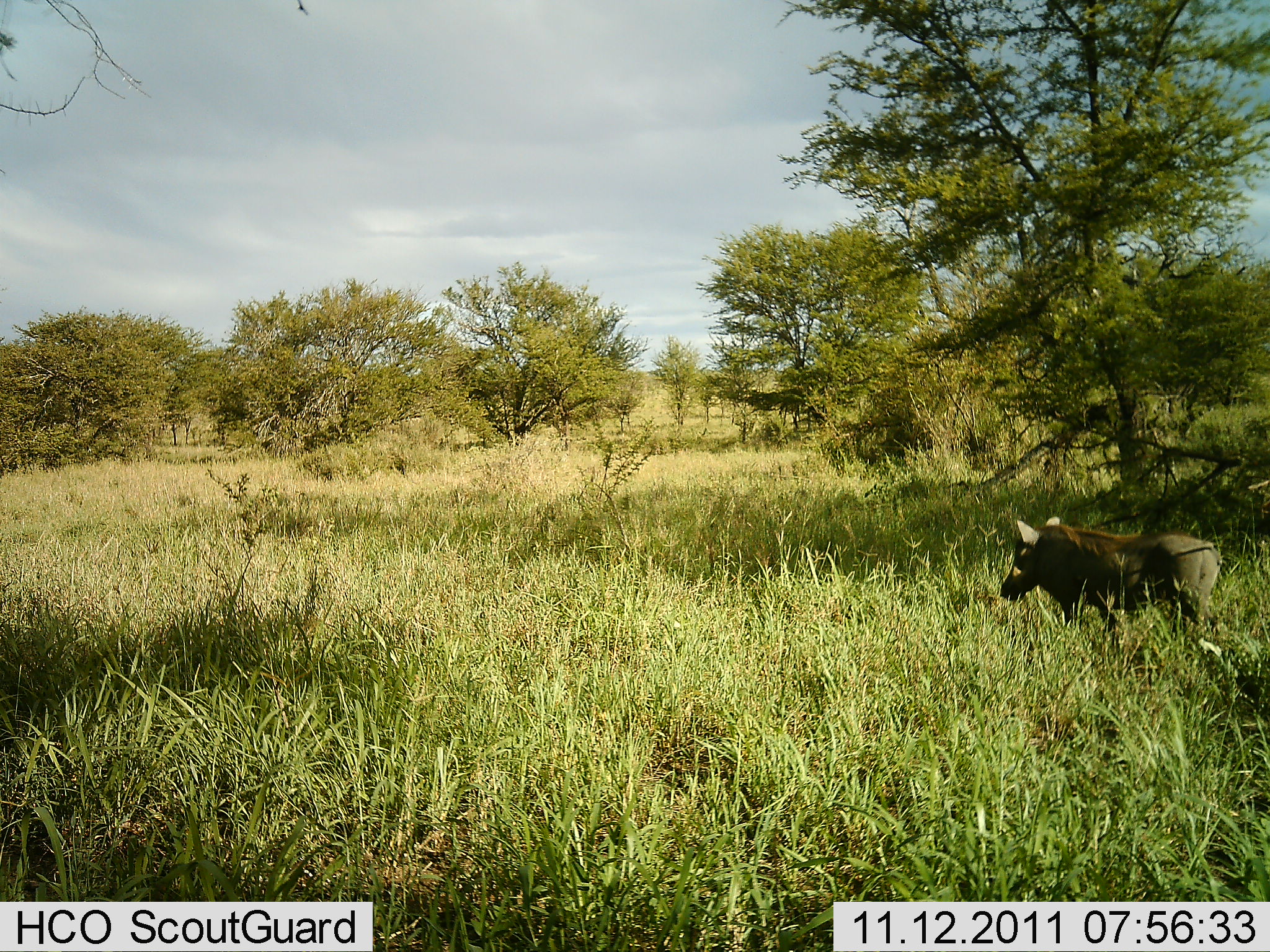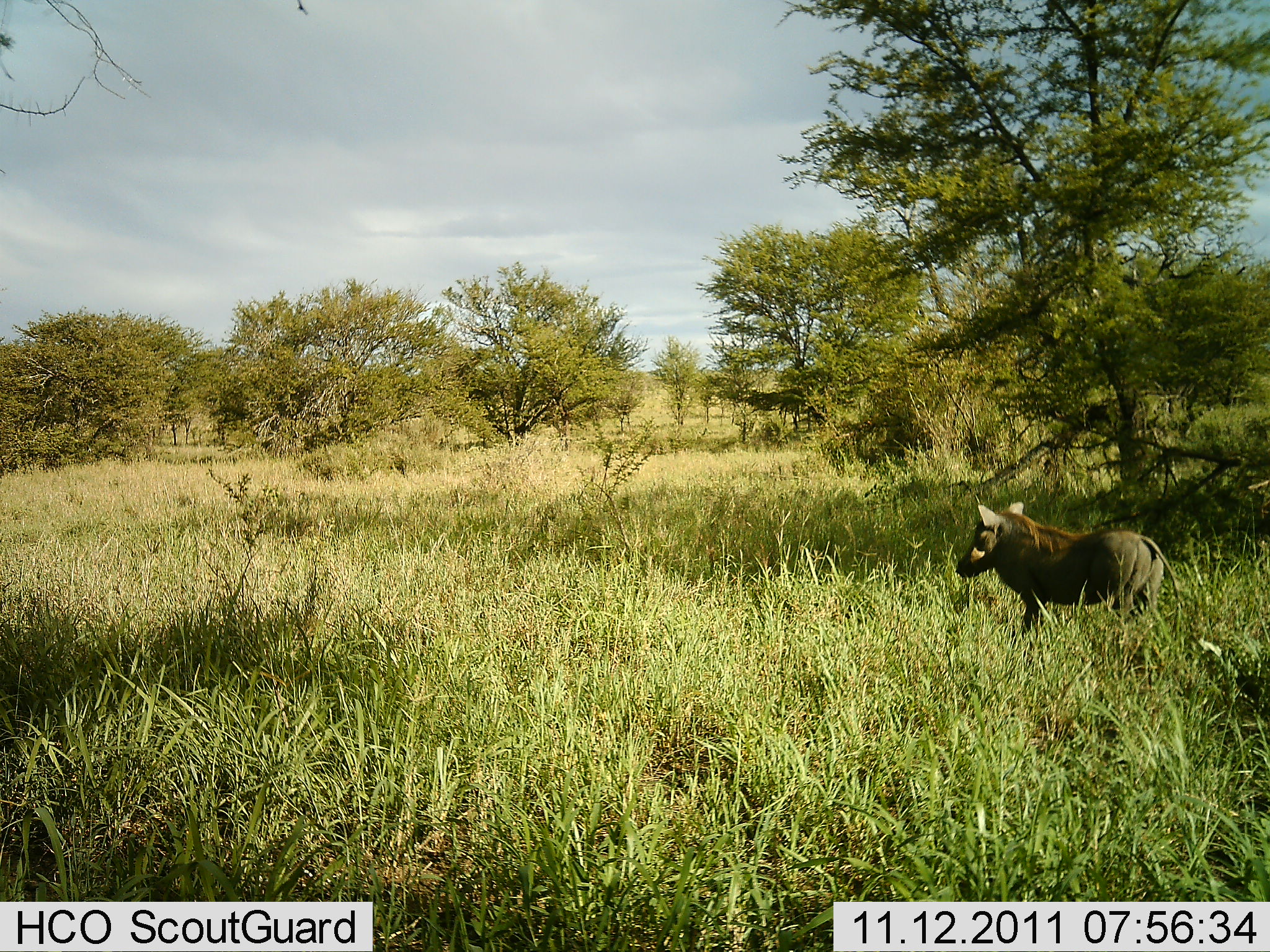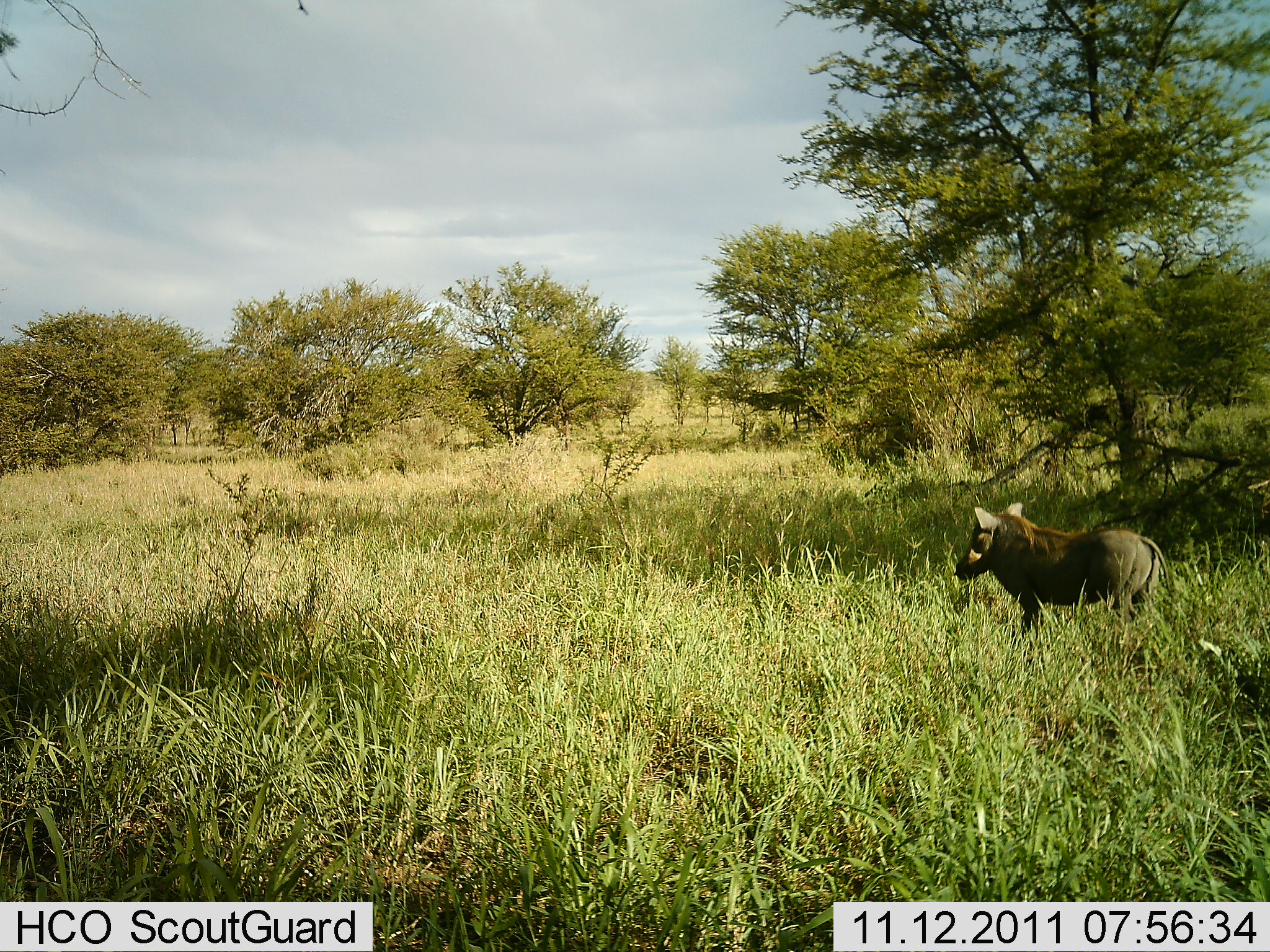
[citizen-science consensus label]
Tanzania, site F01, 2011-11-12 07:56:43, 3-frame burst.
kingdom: Animalia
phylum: Chordata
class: Mammalia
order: Artiodactyla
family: Suidae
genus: Phacochoerus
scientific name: Phacochoerus africanus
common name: warthog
Warthog (Phacochoerus africanus), count 1. Behavior (volunteer vote fractions): standing 47%, resting 0%, moving 67%, interacting 0%. Young present (vote fraction): 0%. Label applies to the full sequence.